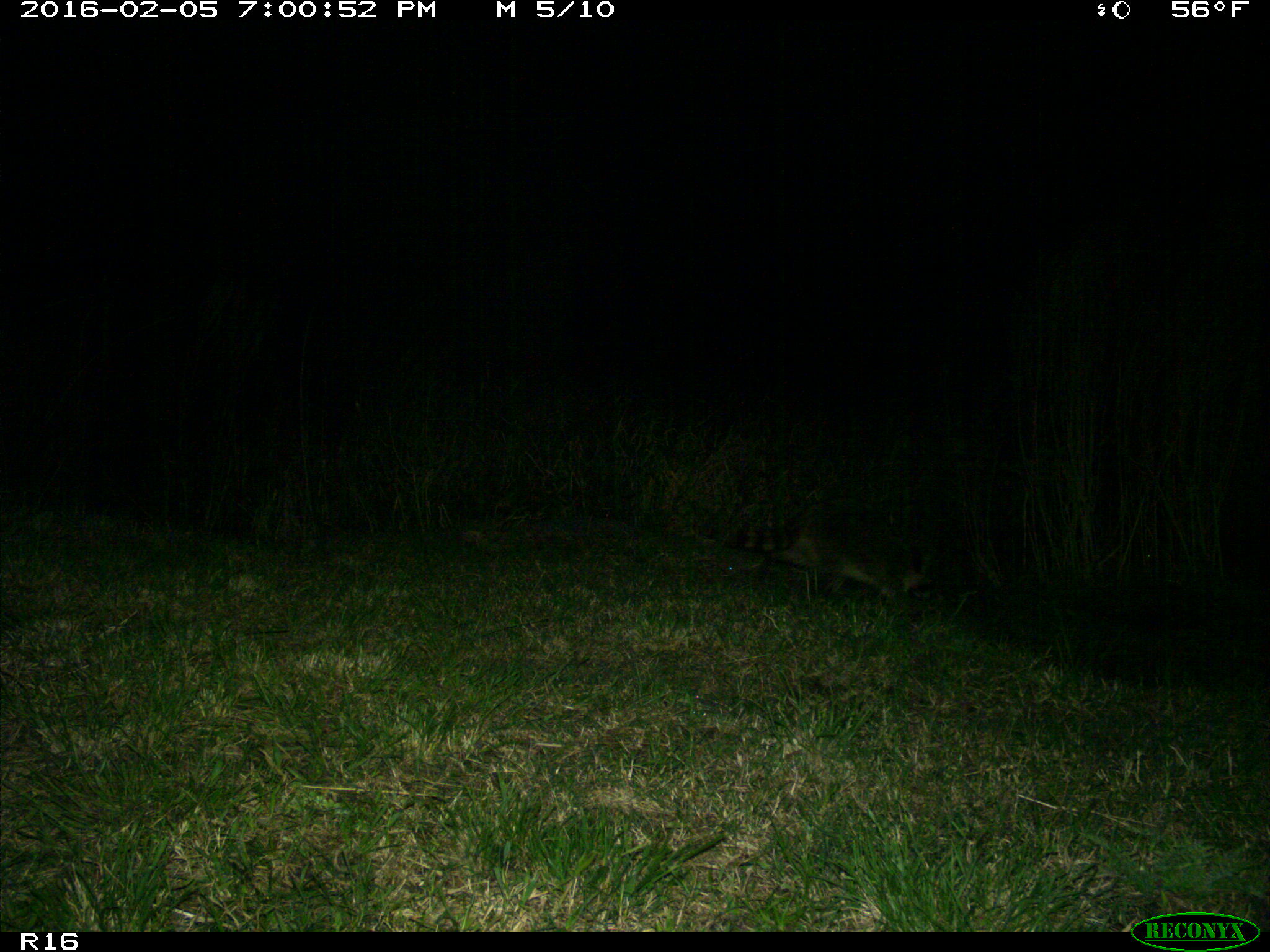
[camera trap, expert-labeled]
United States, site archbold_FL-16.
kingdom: Animalia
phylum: Chordata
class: Mammalia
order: Carnivora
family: Procyonidae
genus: Procyon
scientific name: Procyon lotor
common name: common raccoon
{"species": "Procyon lotor (common raccoon)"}